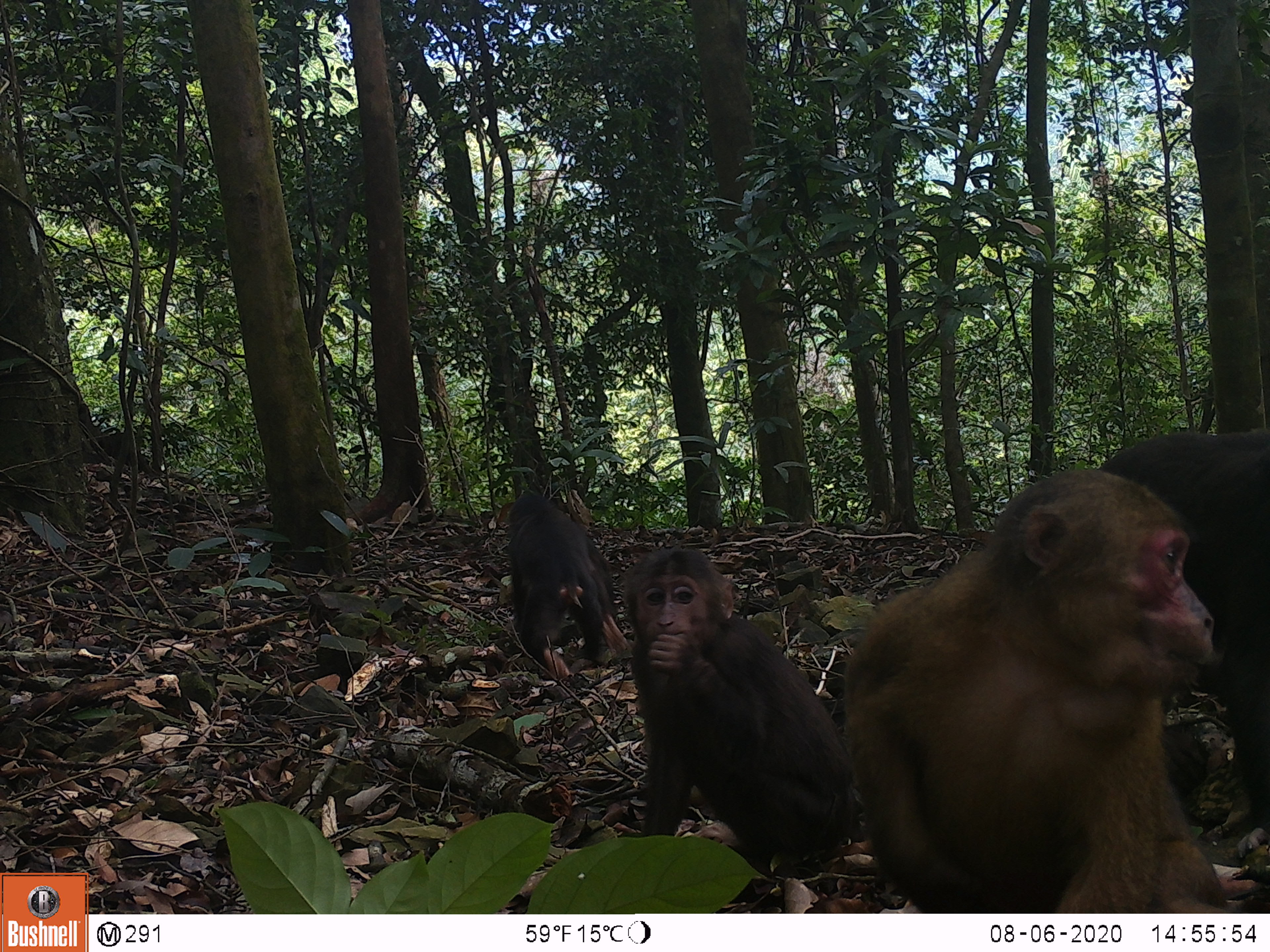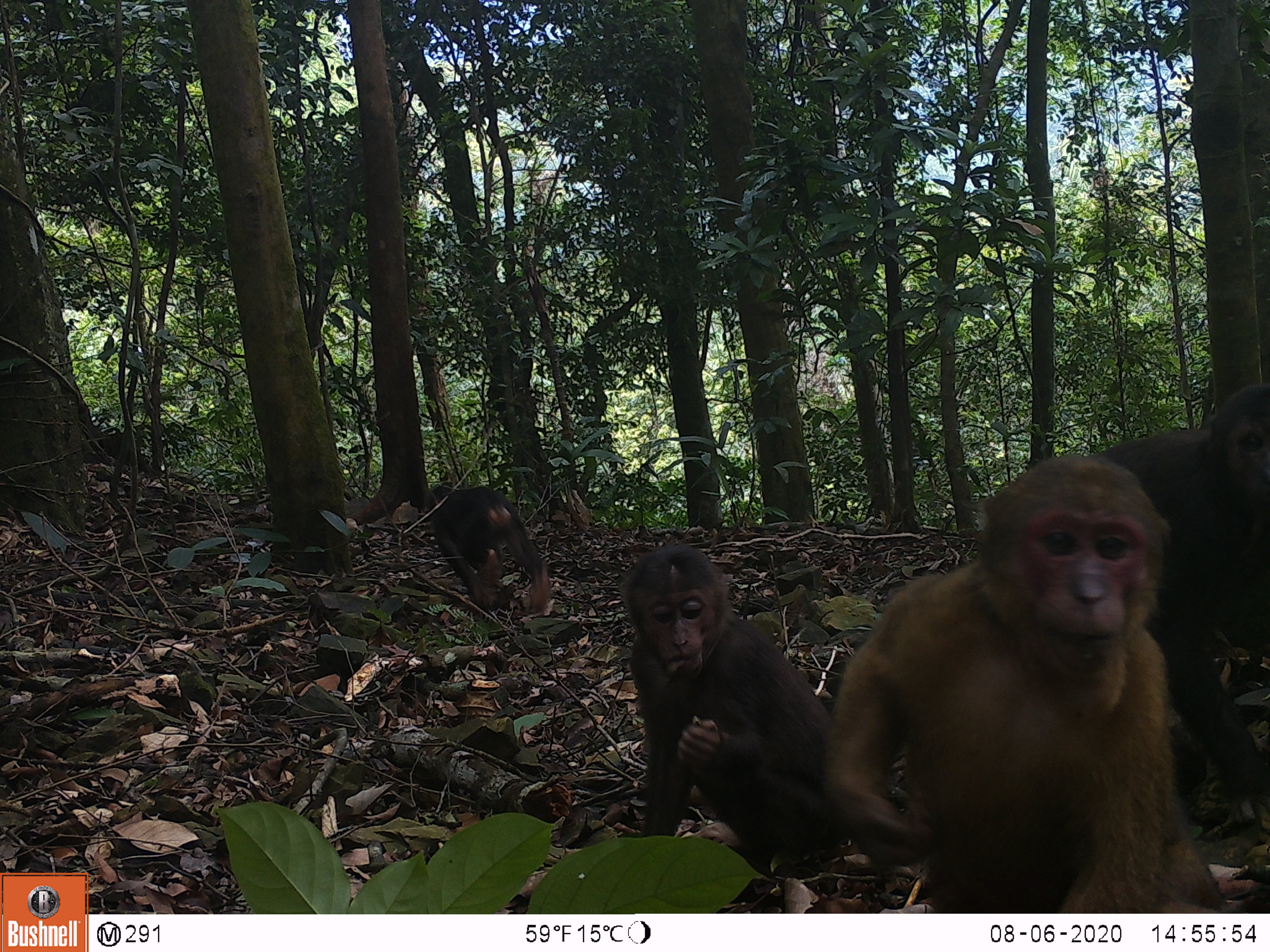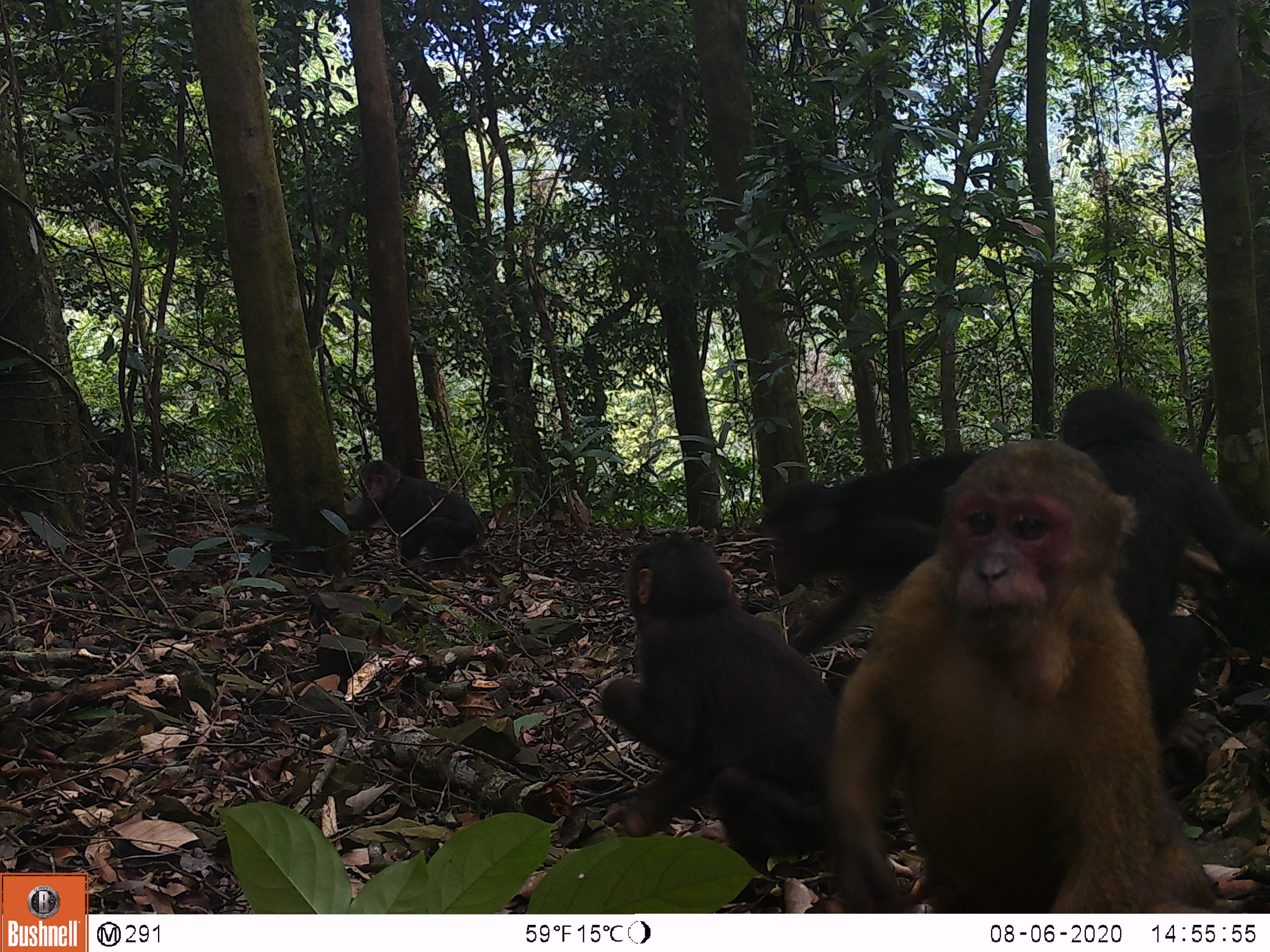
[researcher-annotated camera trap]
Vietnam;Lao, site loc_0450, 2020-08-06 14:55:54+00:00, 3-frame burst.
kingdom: Animalia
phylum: Chordata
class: Mammalia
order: Primates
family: Cercopithecidae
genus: Macaca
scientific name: Macaca arctoides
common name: stump-tailed macaque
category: stump tailed macaque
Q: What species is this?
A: Stump tailed macaque (stump-tailed macaque) (Macaca arctoides).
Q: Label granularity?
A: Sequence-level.